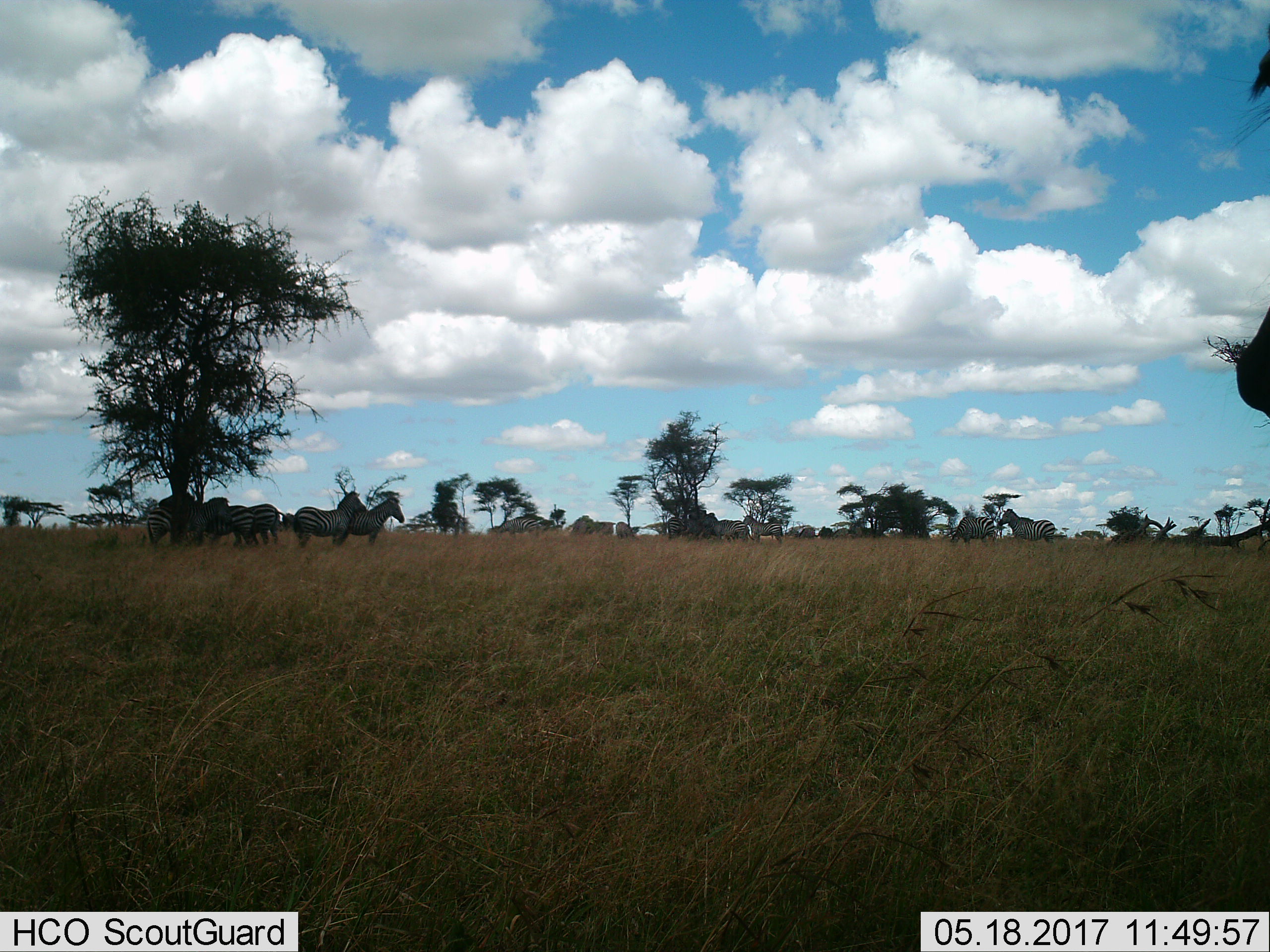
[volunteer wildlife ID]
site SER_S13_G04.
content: unidentified animal